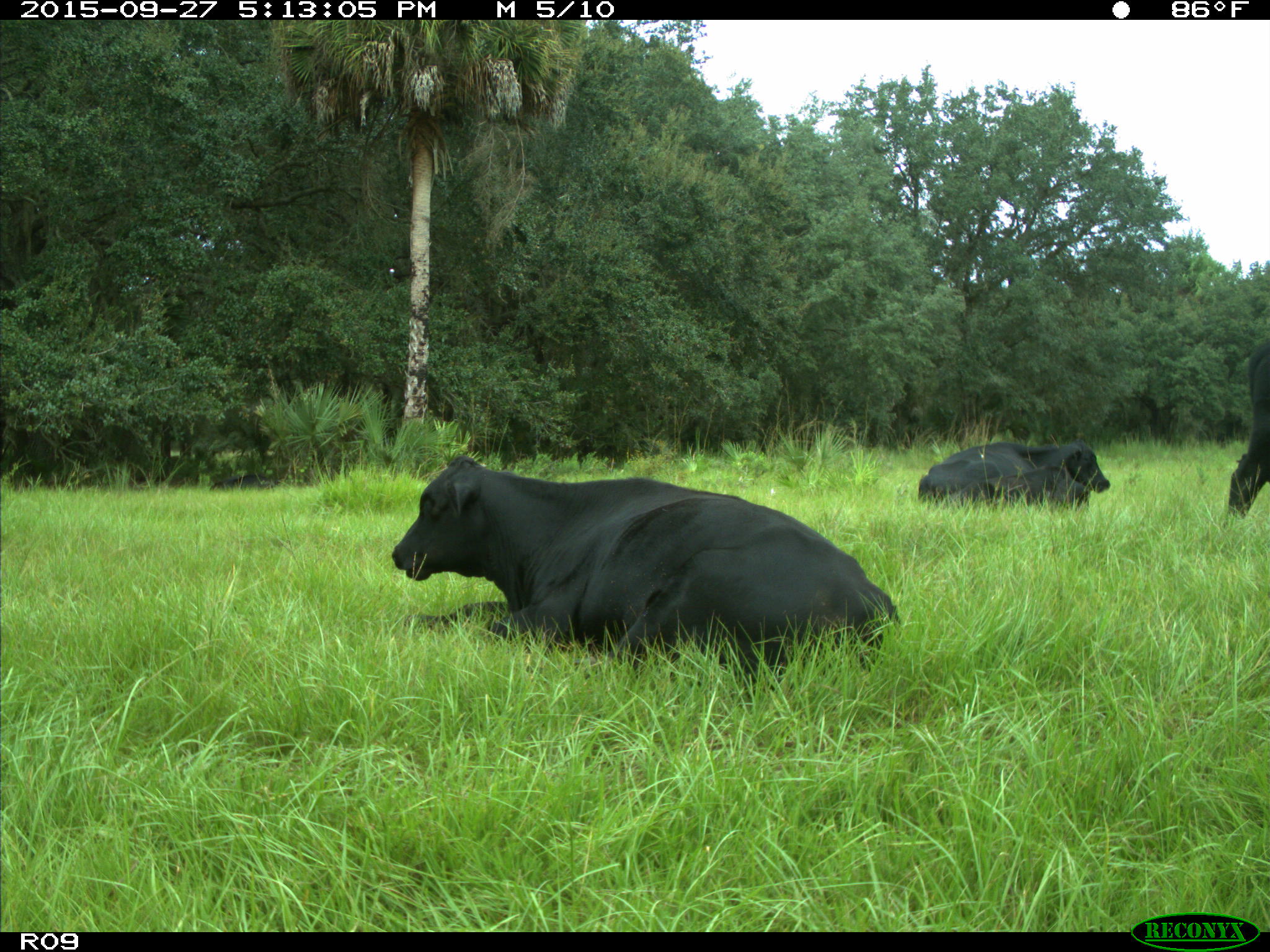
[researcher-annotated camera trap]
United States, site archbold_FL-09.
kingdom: Animalia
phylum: Chordata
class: Mammalia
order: Artiodactyla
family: Bovidae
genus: Bos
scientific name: Bos taurus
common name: domestic cow